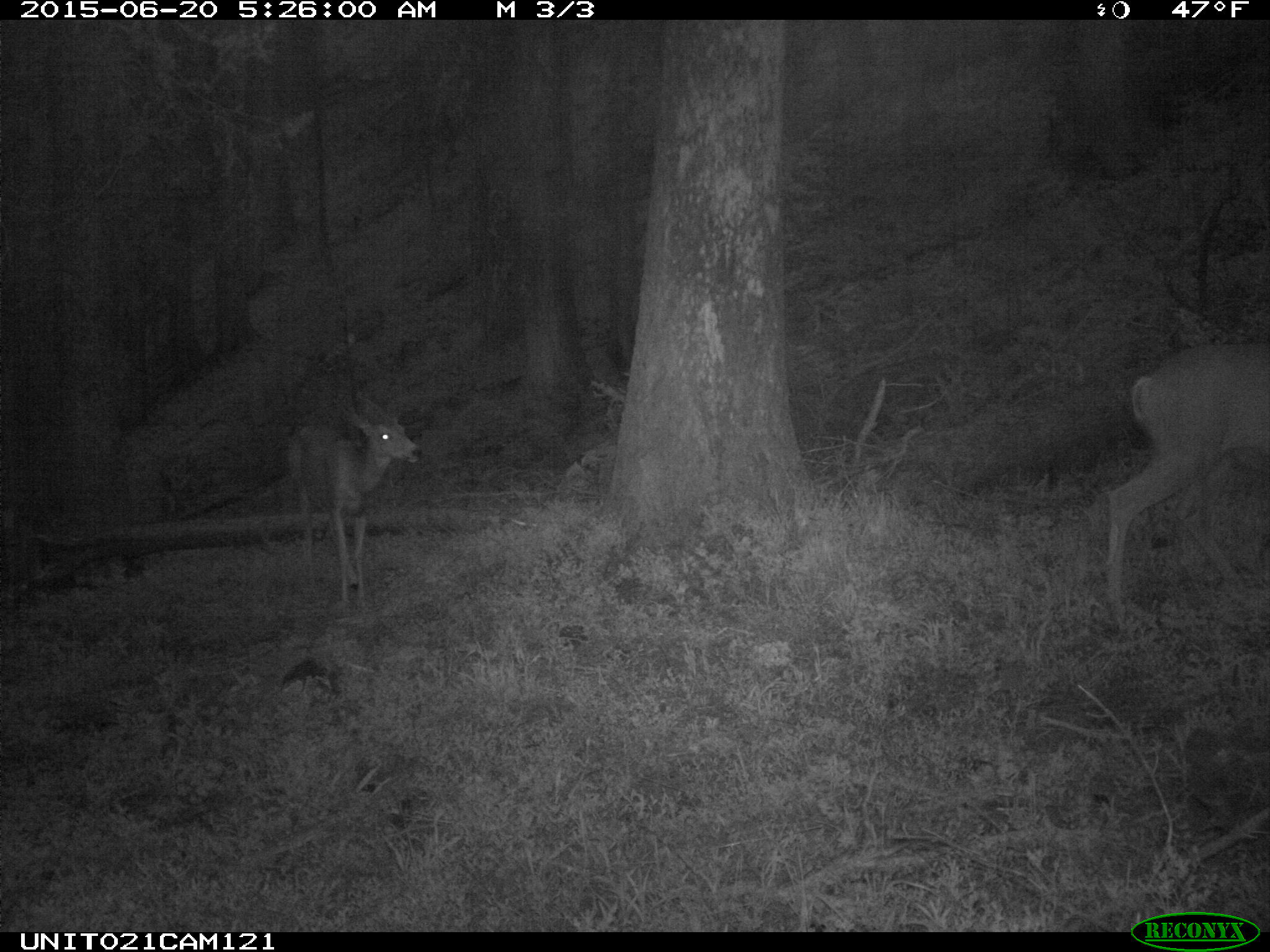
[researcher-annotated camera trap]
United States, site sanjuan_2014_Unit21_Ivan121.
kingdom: Animalia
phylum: Chordata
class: Mammalia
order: Artiodactyla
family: Cervidae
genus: Odocoileus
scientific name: Odocoileus hemionus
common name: mule deer